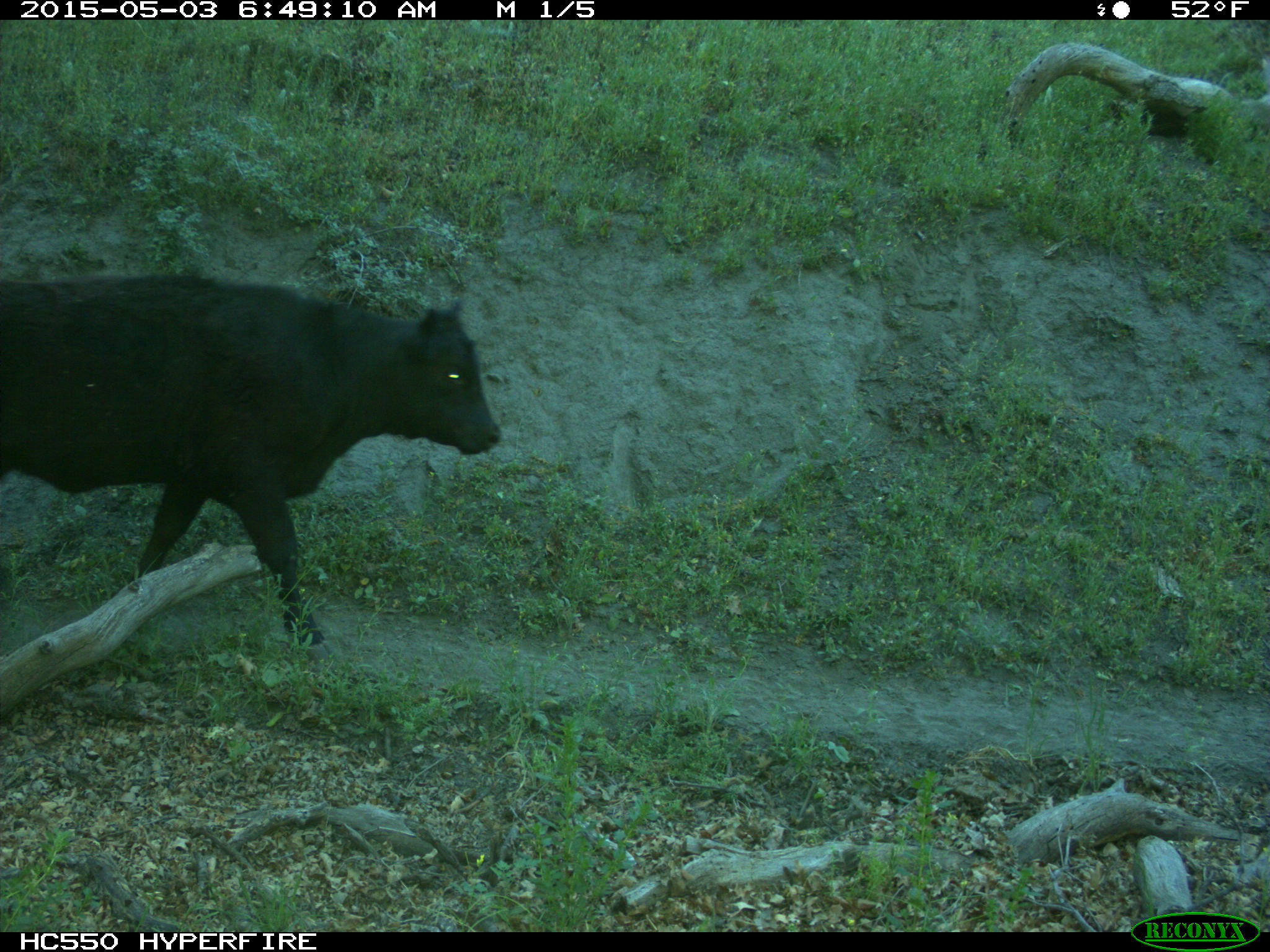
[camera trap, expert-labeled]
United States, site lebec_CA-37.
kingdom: Animalia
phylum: Chordata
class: Mammalia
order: Artiodactyla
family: Bovidae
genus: Bos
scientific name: Bos taurus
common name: domestic cow